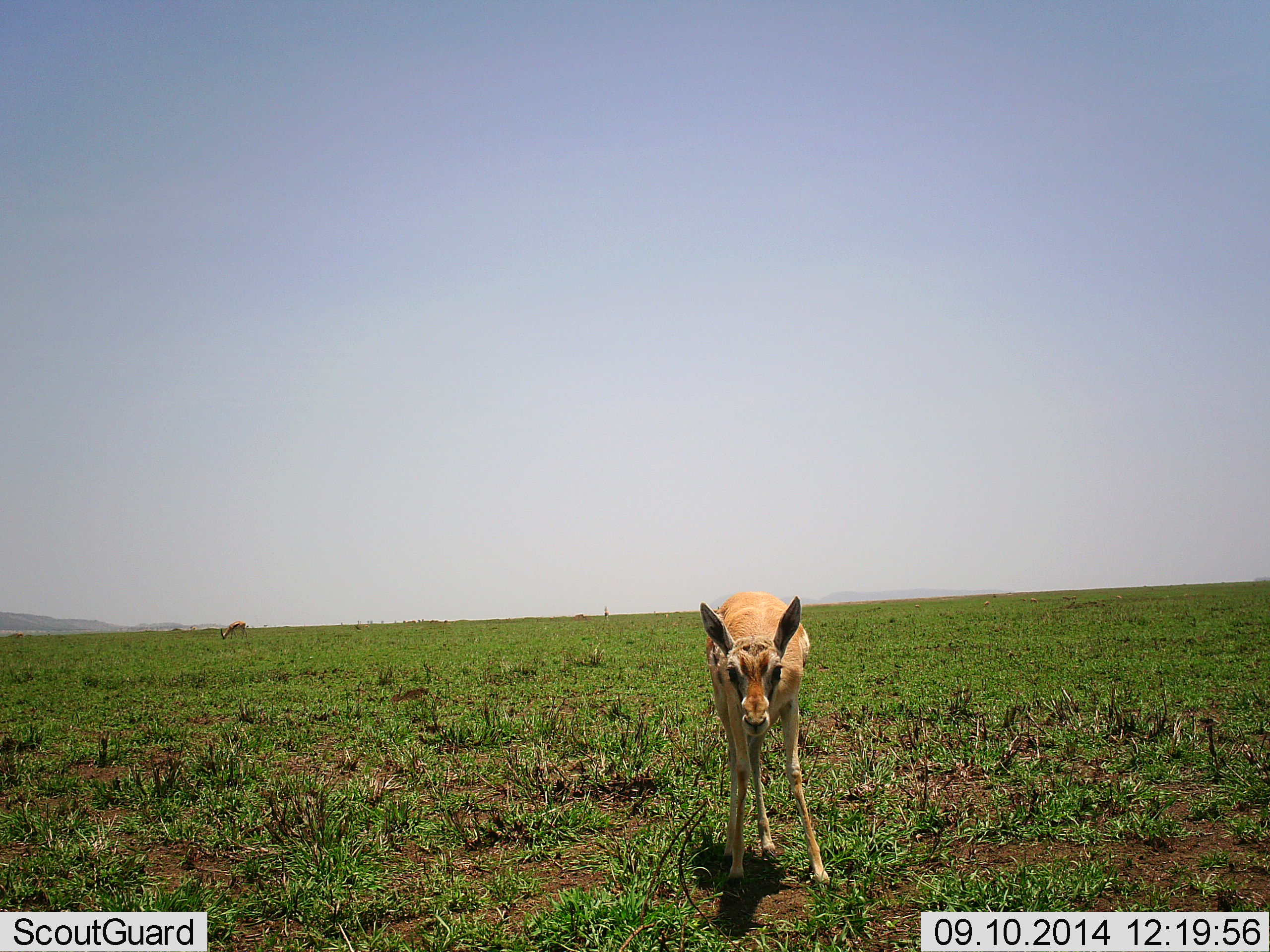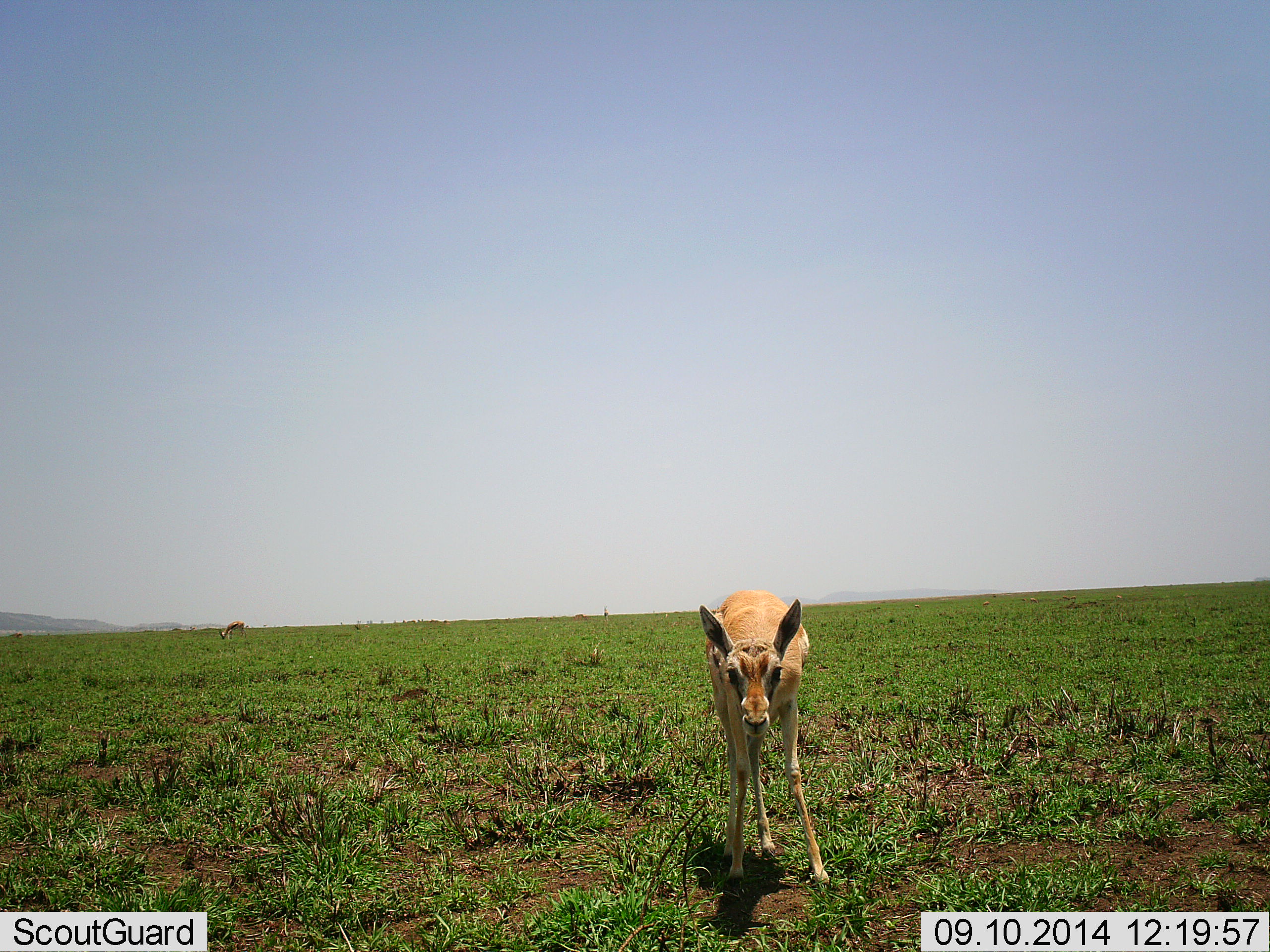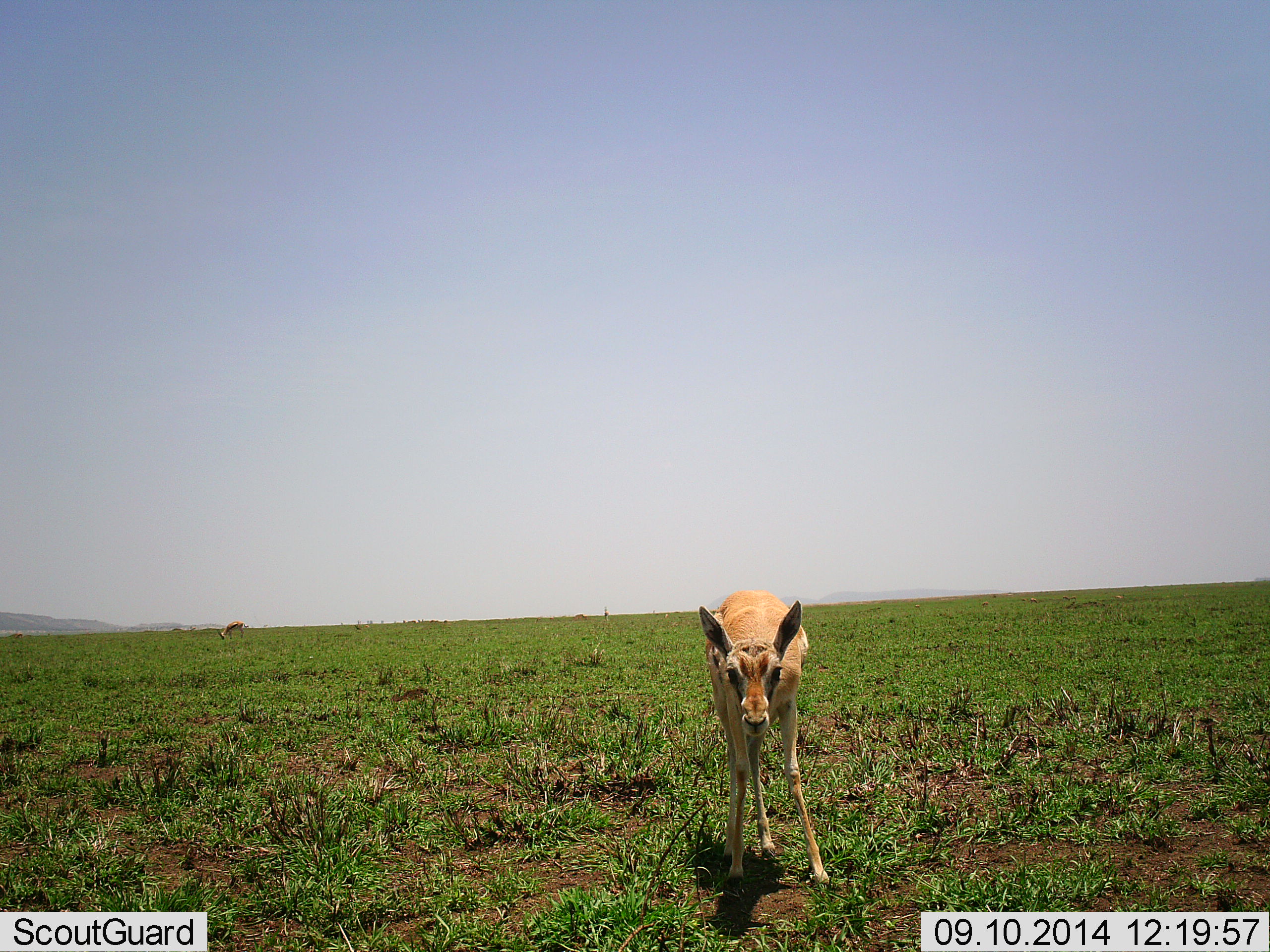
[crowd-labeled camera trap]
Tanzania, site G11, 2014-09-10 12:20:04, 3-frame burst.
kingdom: Animalia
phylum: Chordata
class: Mammalia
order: Artiodactyla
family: Bovidae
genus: Eudorcas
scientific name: Eudorcas thomsonii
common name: thomson's gazelle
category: gazellethomsons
Gazellethomsons (thomson's gazelle) (Eudorcas thomsonii), count 1. Behavior (volunteer vote fractions): standing 100%, resting 0%, moving 0%, interacting 0%. Young present (vote fraction): 10%. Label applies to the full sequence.